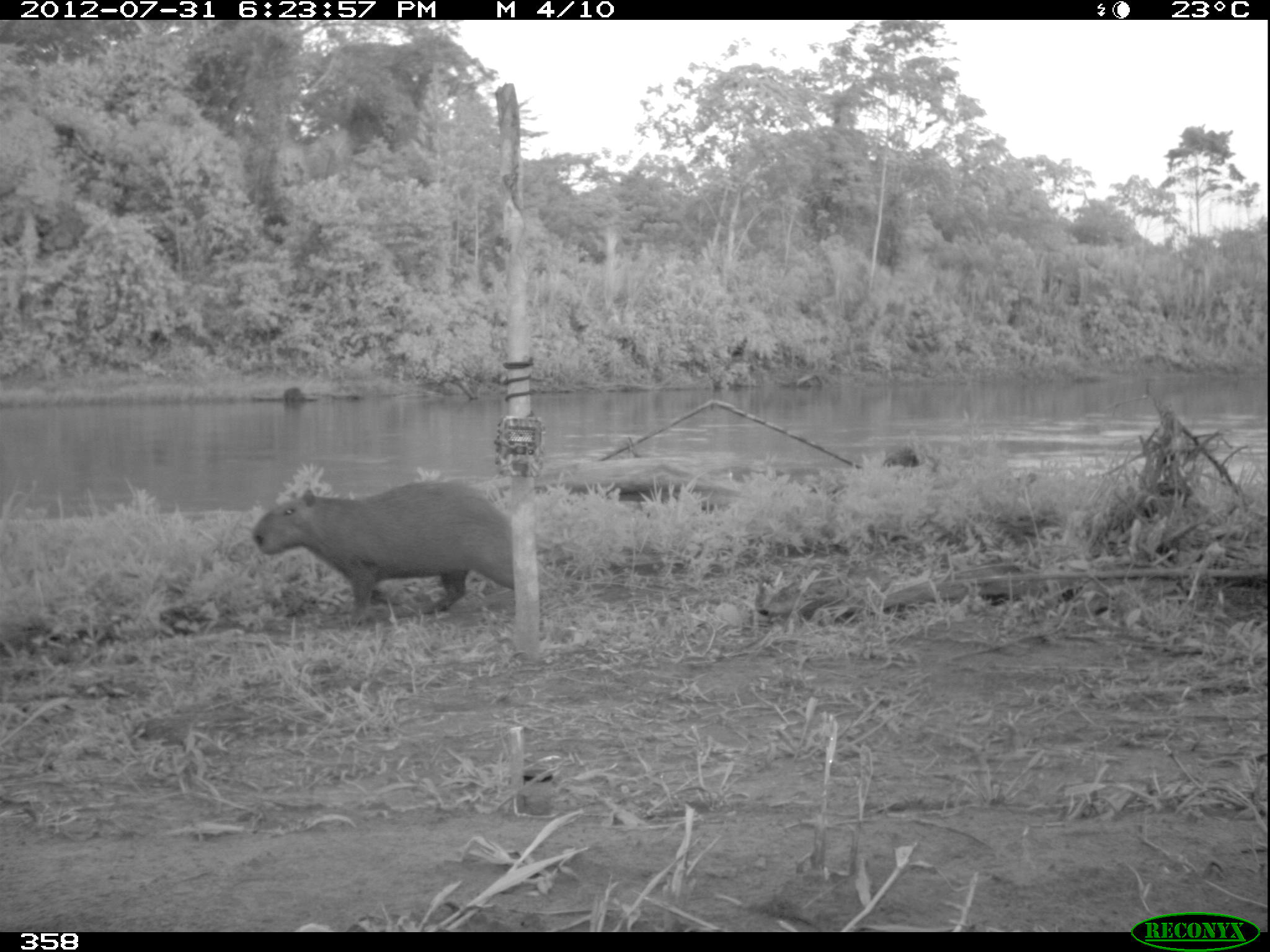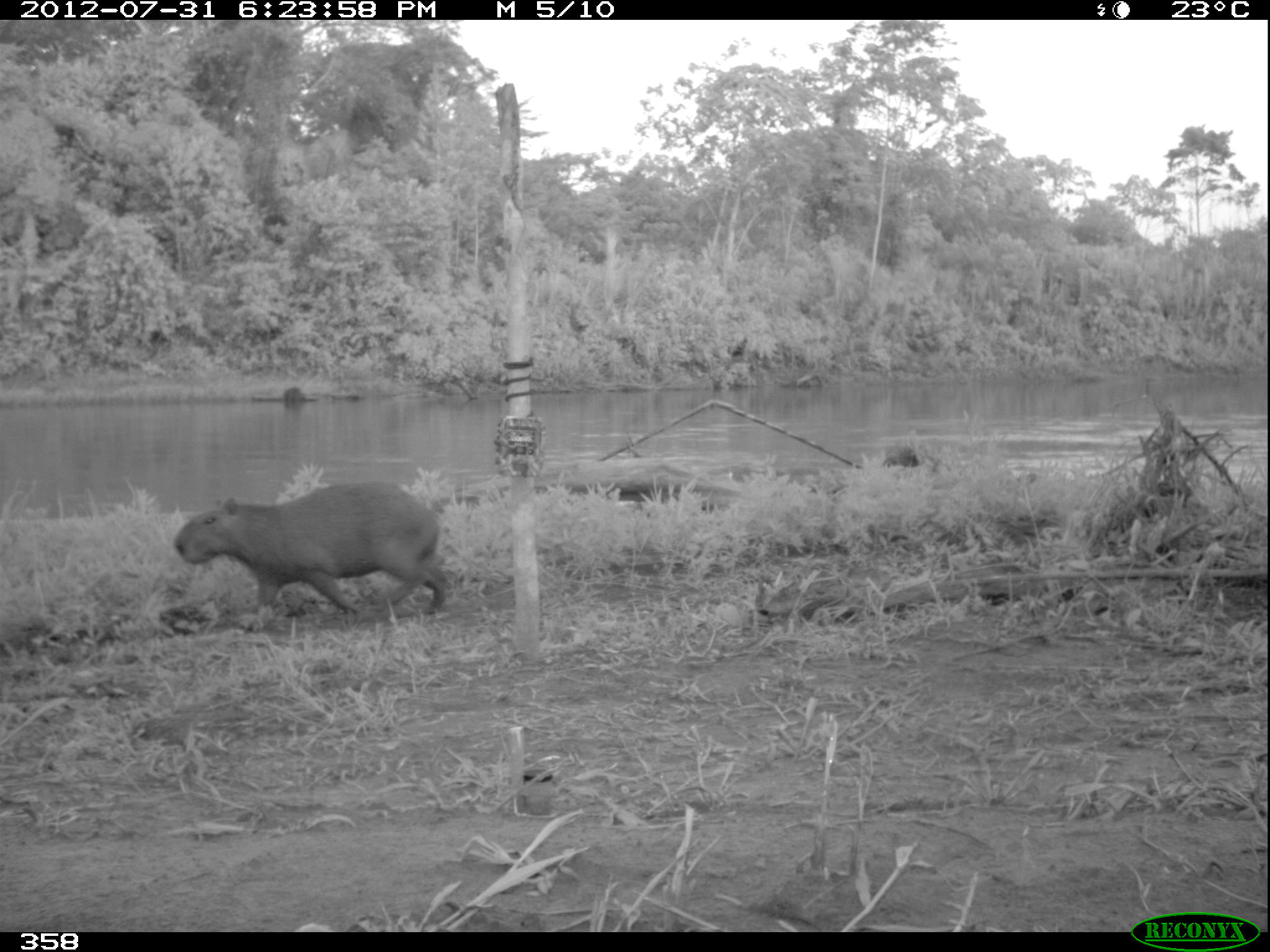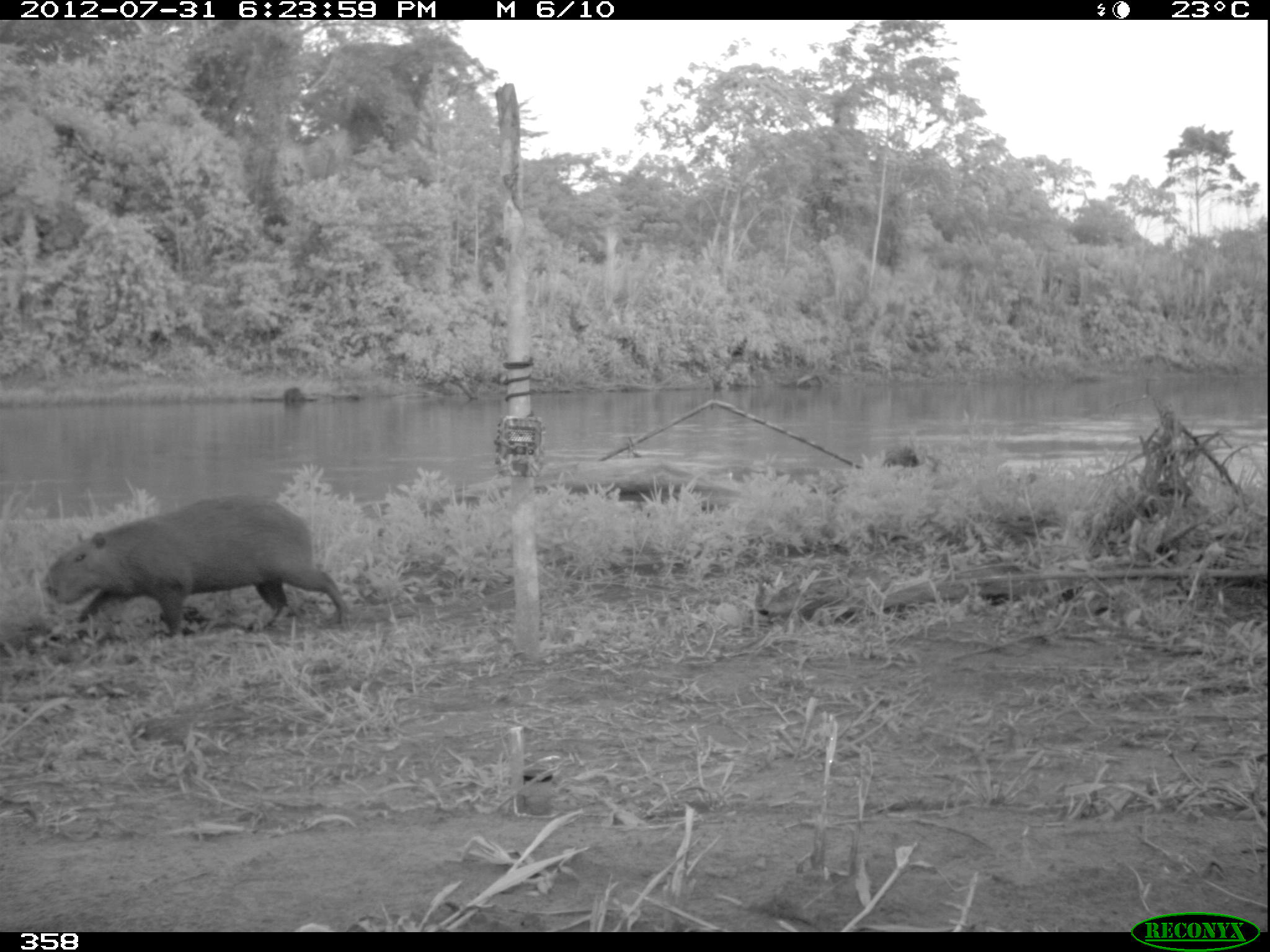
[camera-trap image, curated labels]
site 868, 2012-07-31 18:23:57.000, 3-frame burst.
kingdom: Animalia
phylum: Chordata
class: Mammalia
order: Rodentia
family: Caviidae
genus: Hydrochoerus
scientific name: Hydrochoerus hydrochaeris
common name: capybara